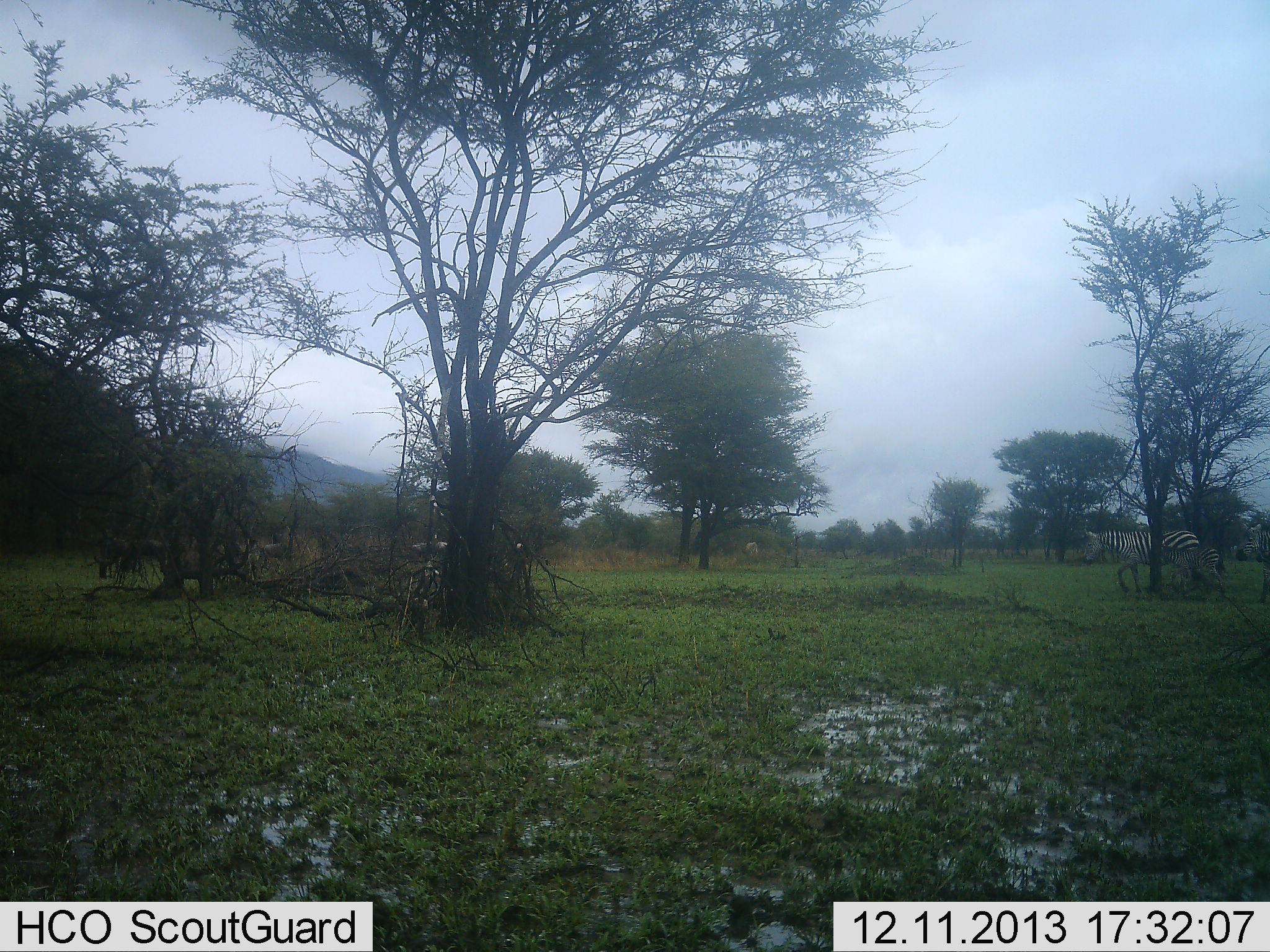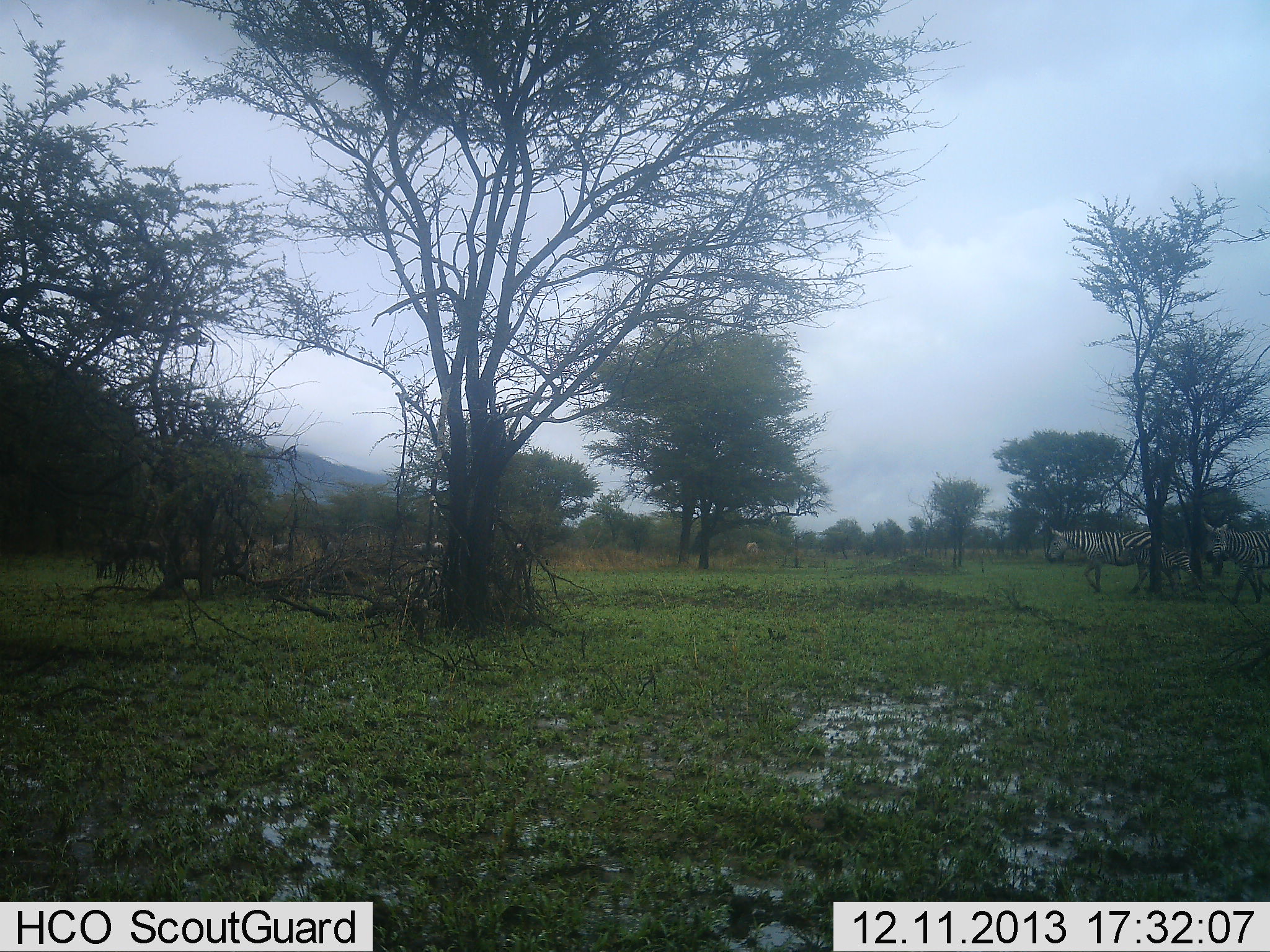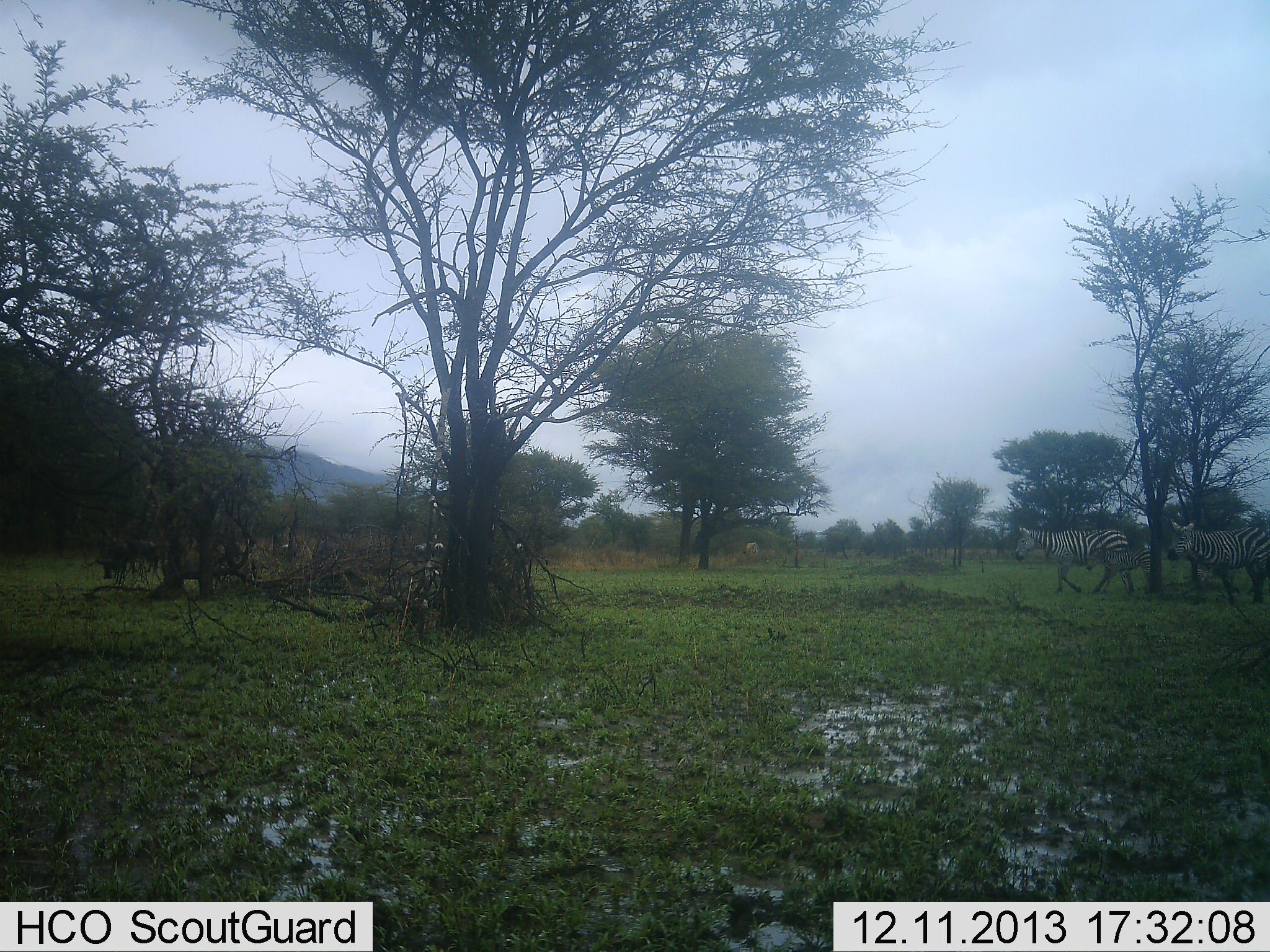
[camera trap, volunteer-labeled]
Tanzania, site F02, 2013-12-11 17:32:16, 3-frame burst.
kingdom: Animalia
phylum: Chordata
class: Mammalia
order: Perissodactyla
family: Equidae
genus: Equus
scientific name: Equus quagga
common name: plains zebra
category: zebra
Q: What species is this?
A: Zebra (plains zebra) (Equus quagga).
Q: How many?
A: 3.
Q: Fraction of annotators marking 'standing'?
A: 7%.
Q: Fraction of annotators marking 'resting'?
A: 0%.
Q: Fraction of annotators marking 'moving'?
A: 100%.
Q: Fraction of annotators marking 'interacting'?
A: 0%.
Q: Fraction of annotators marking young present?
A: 27%.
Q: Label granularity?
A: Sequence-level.